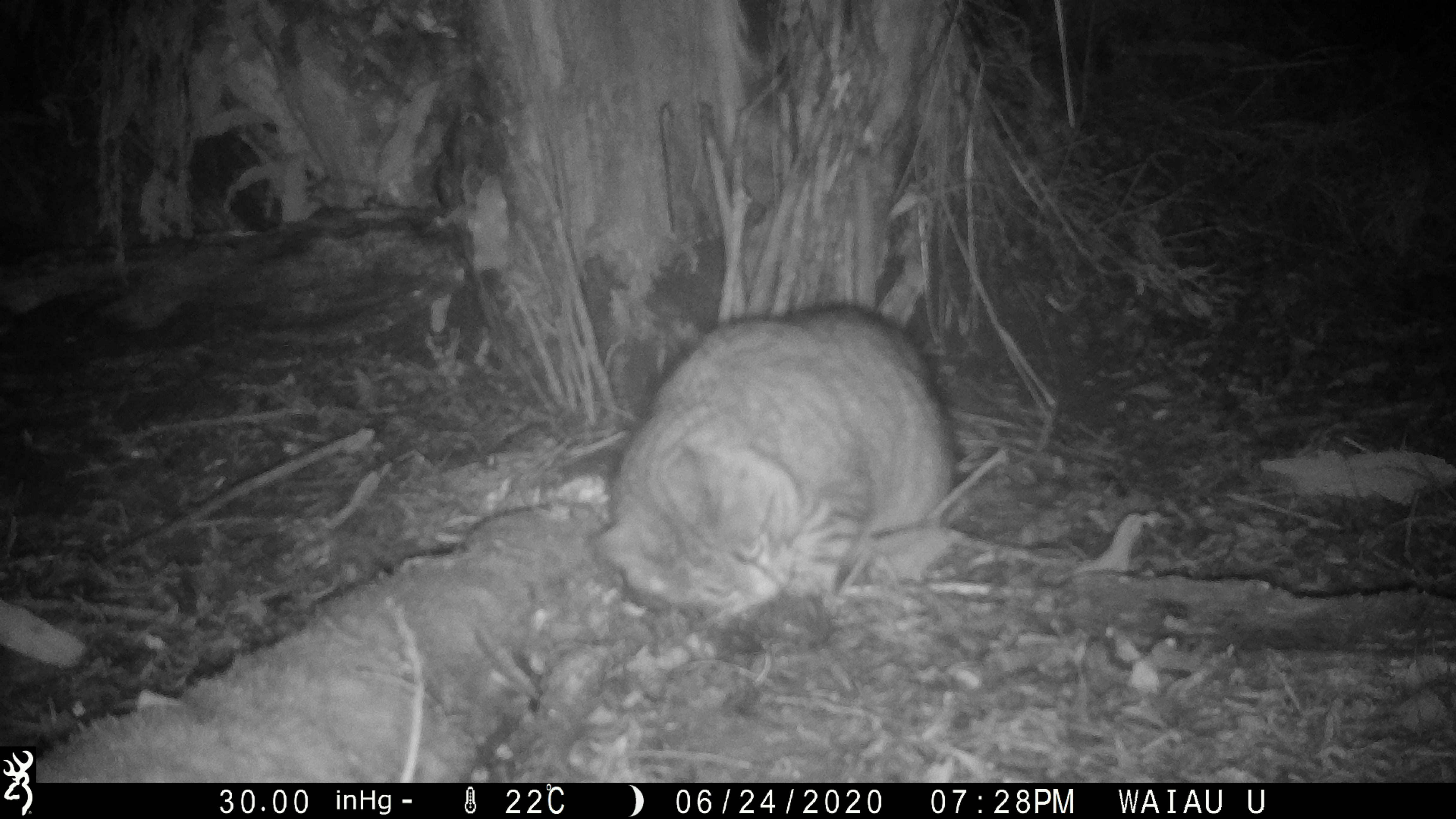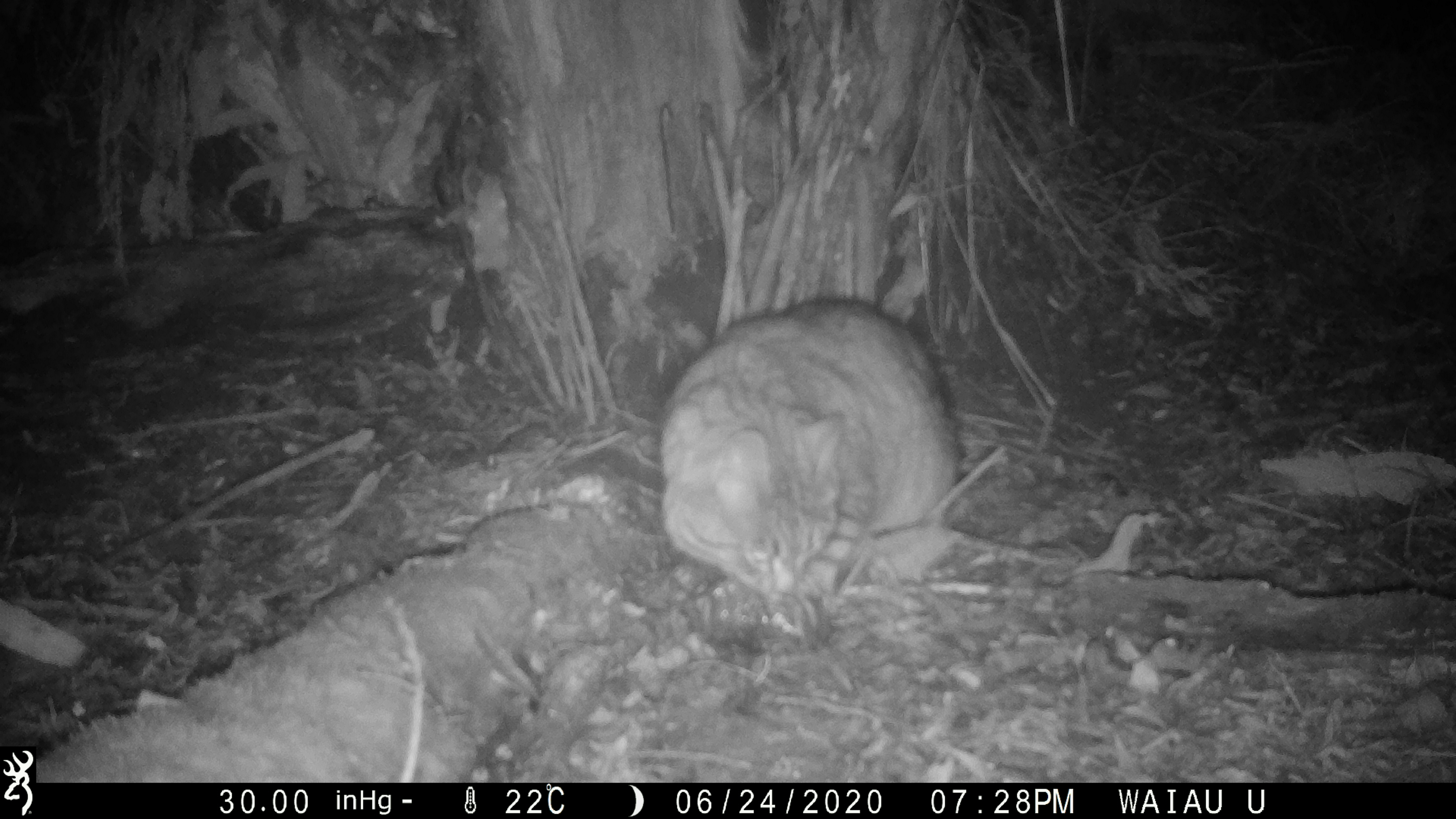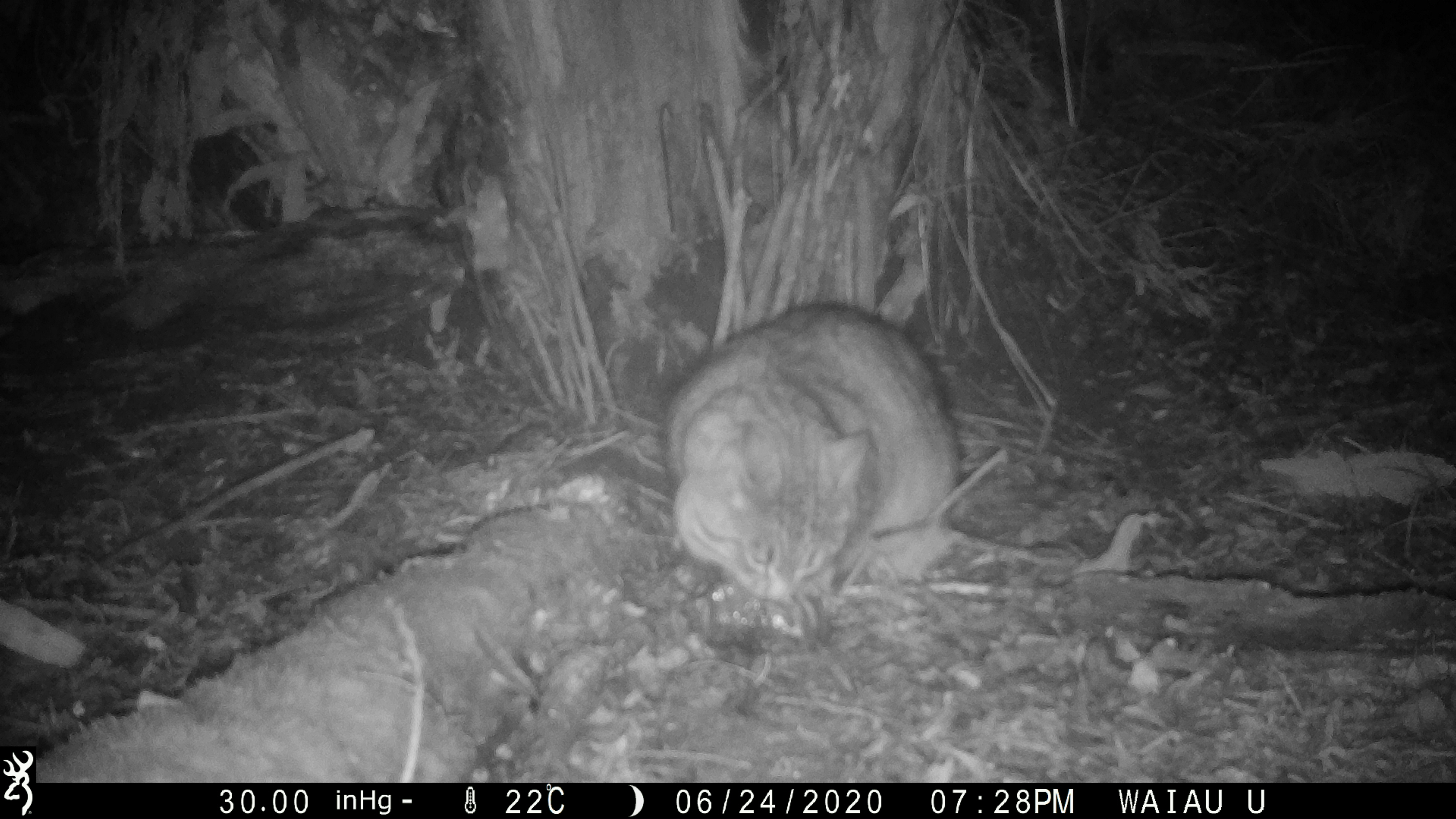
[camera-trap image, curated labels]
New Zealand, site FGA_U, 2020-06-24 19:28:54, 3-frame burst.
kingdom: Animalia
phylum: Chordata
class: Mammalia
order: Carnivora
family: Felidae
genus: Felis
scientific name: Felis catus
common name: domestic cat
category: cat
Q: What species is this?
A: Cat (domestic cat) (Felis catus).